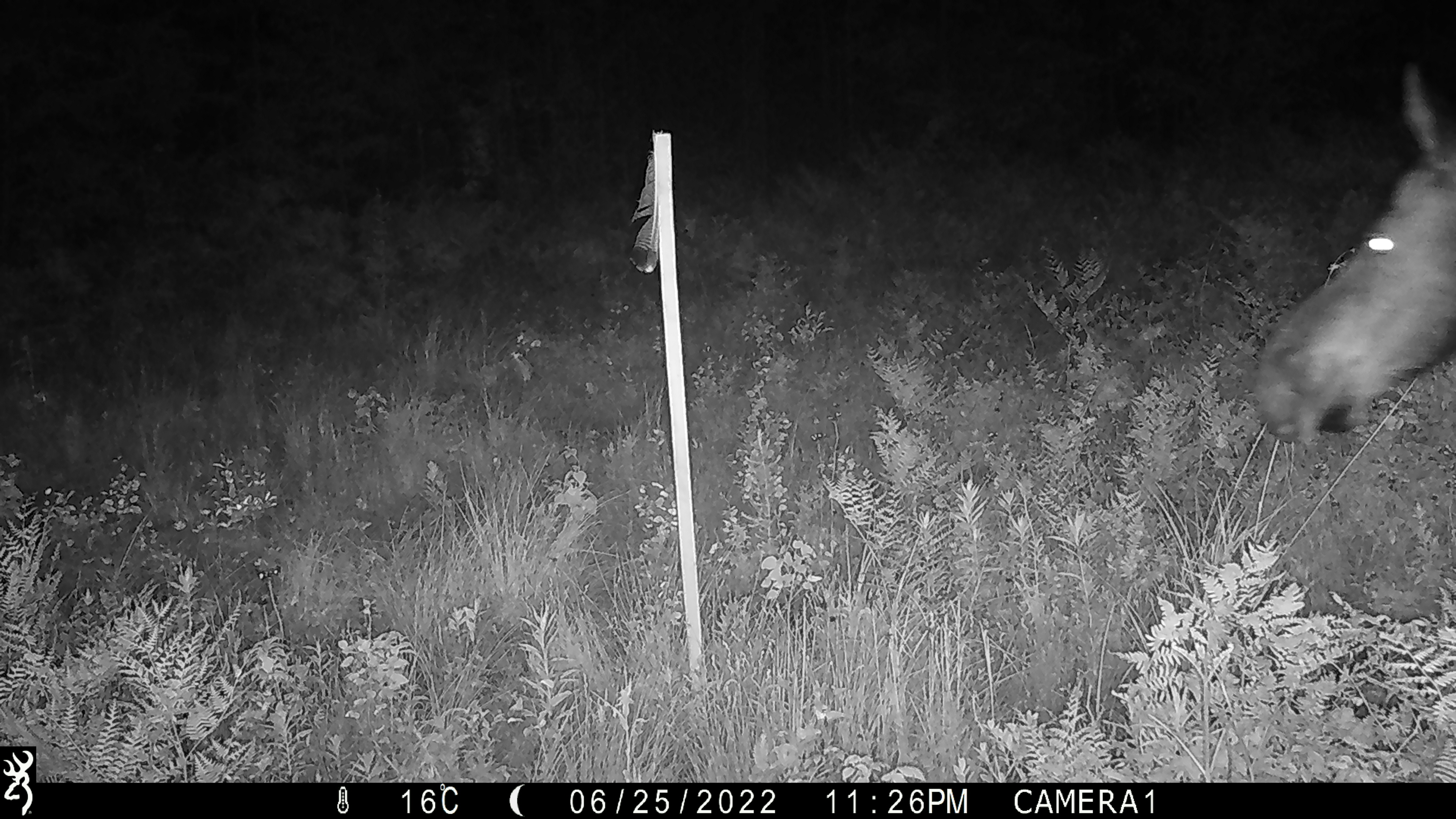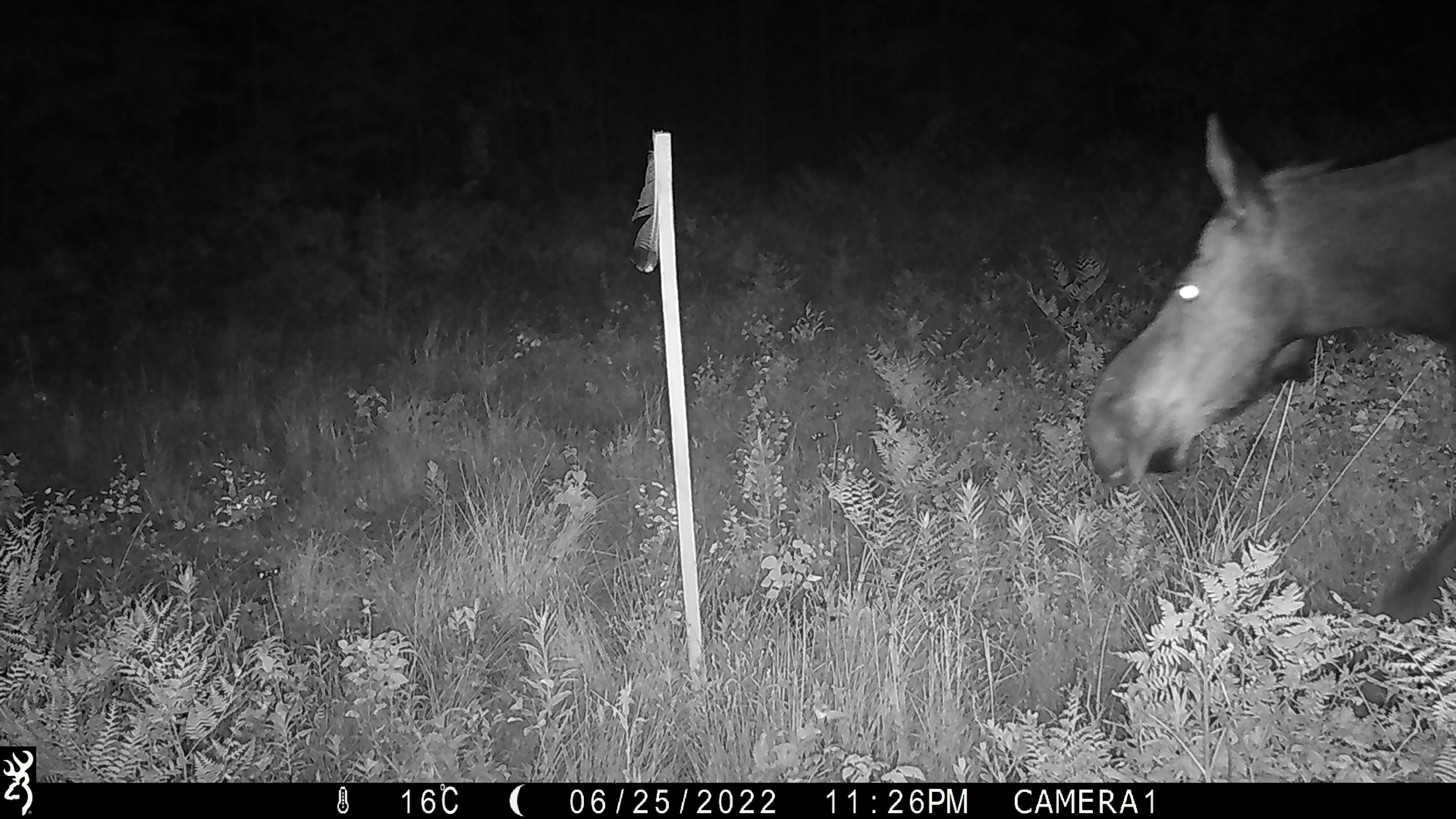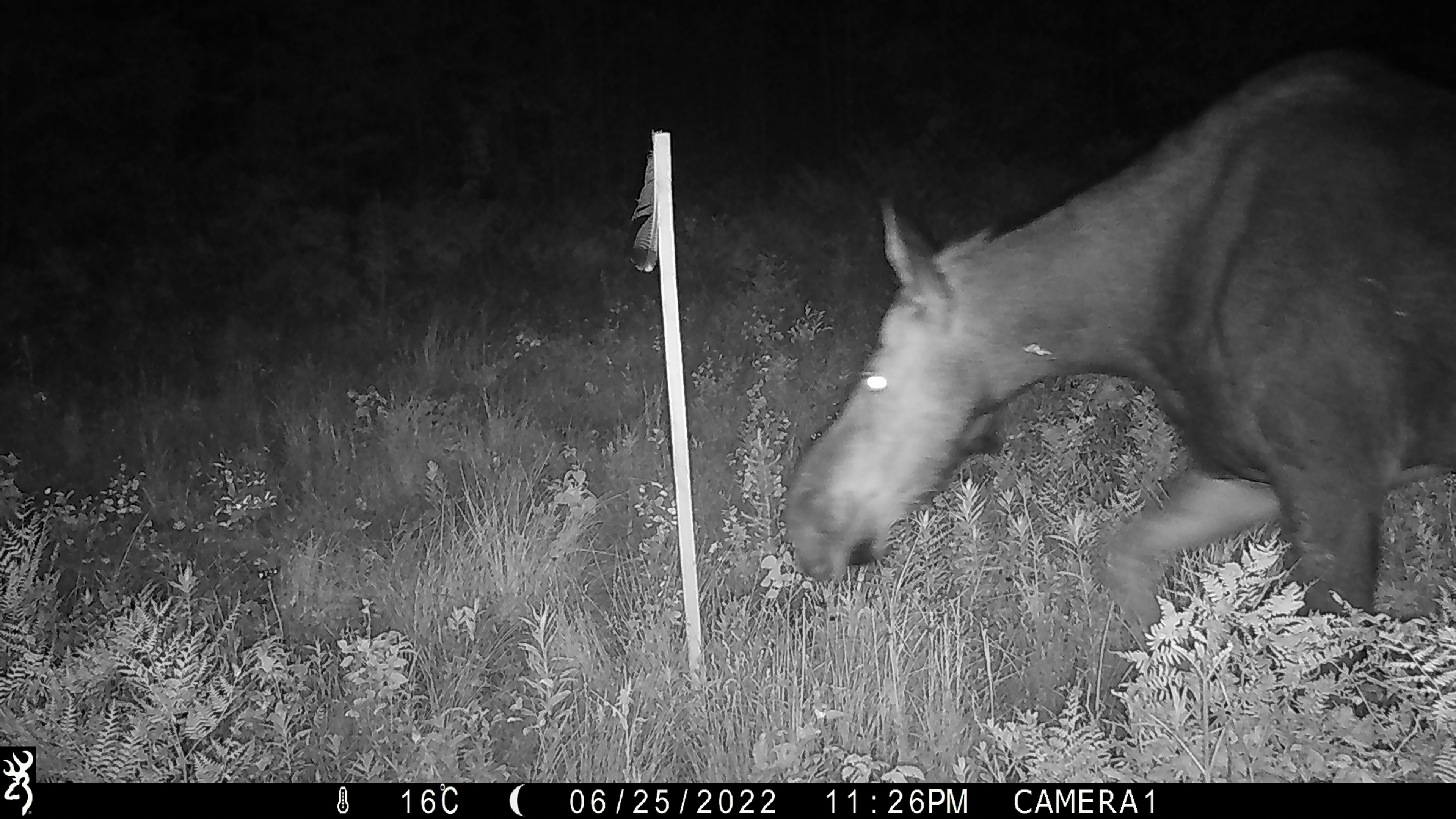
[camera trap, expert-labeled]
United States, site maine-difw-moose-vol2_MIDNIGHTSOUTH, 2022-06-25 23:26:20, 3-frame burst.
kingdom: Animalia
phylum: Chordata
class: Mammalia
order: Artiodactyla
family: Cervidae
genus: Alces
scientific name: Alces alces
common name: moose